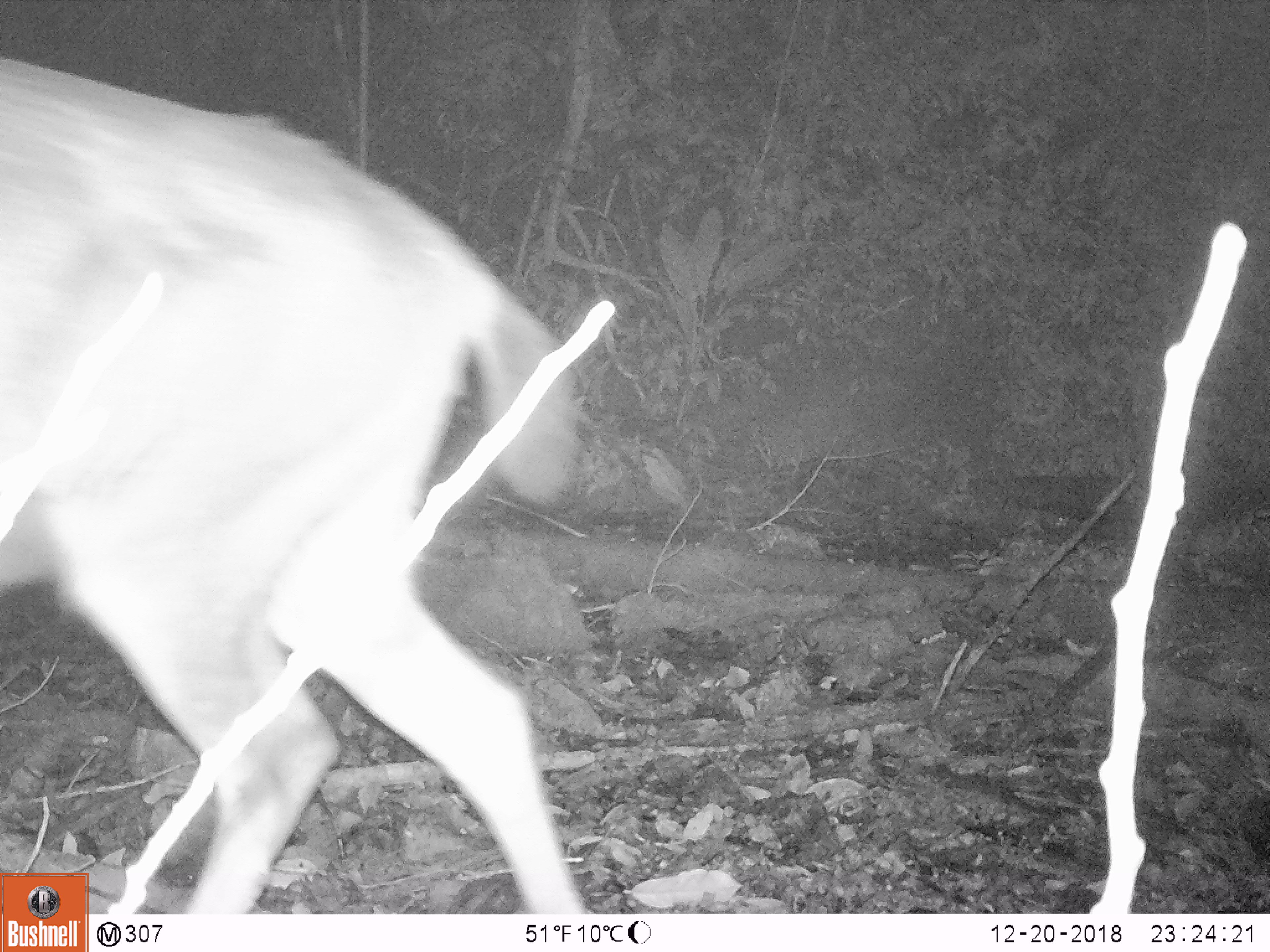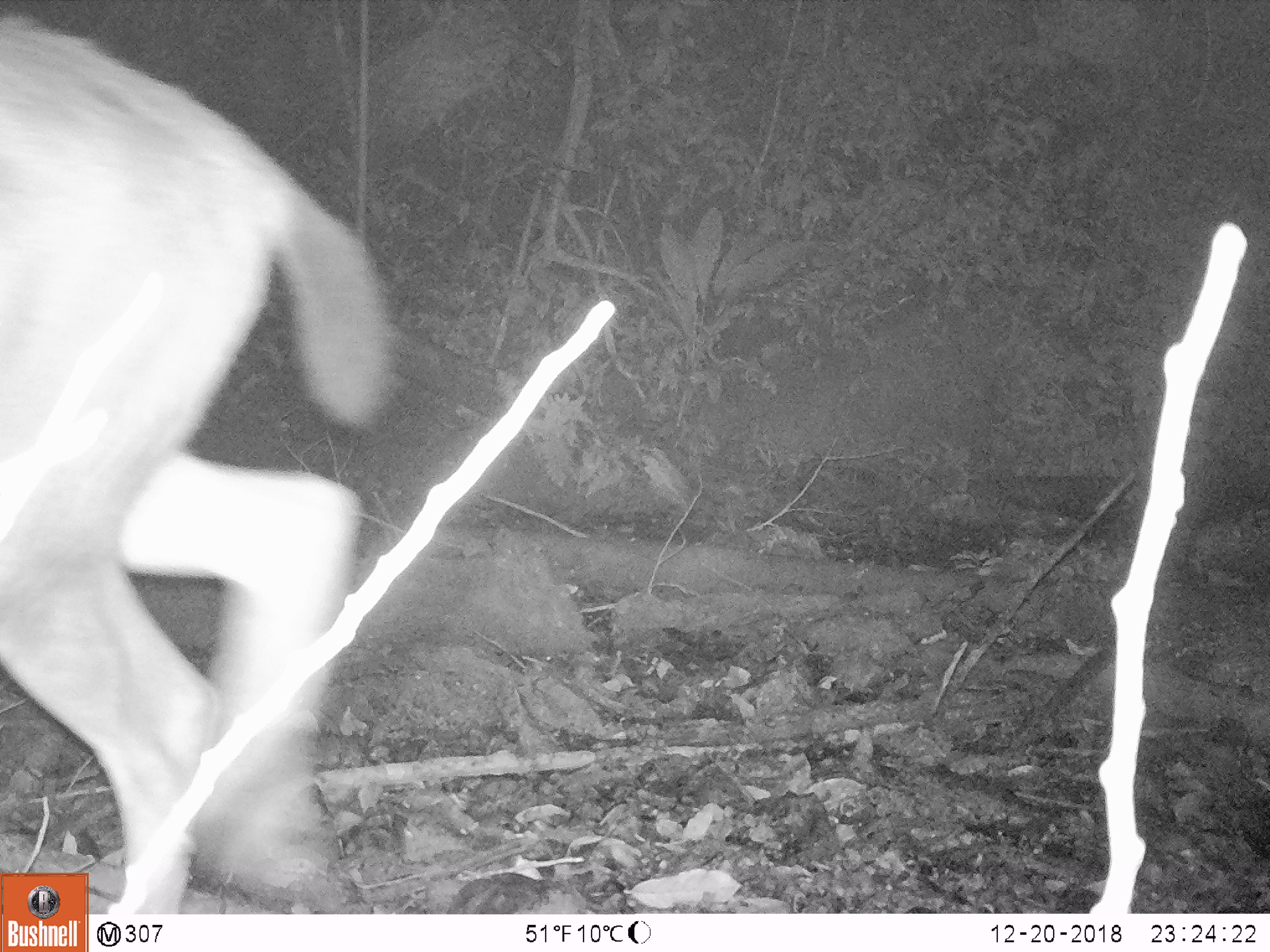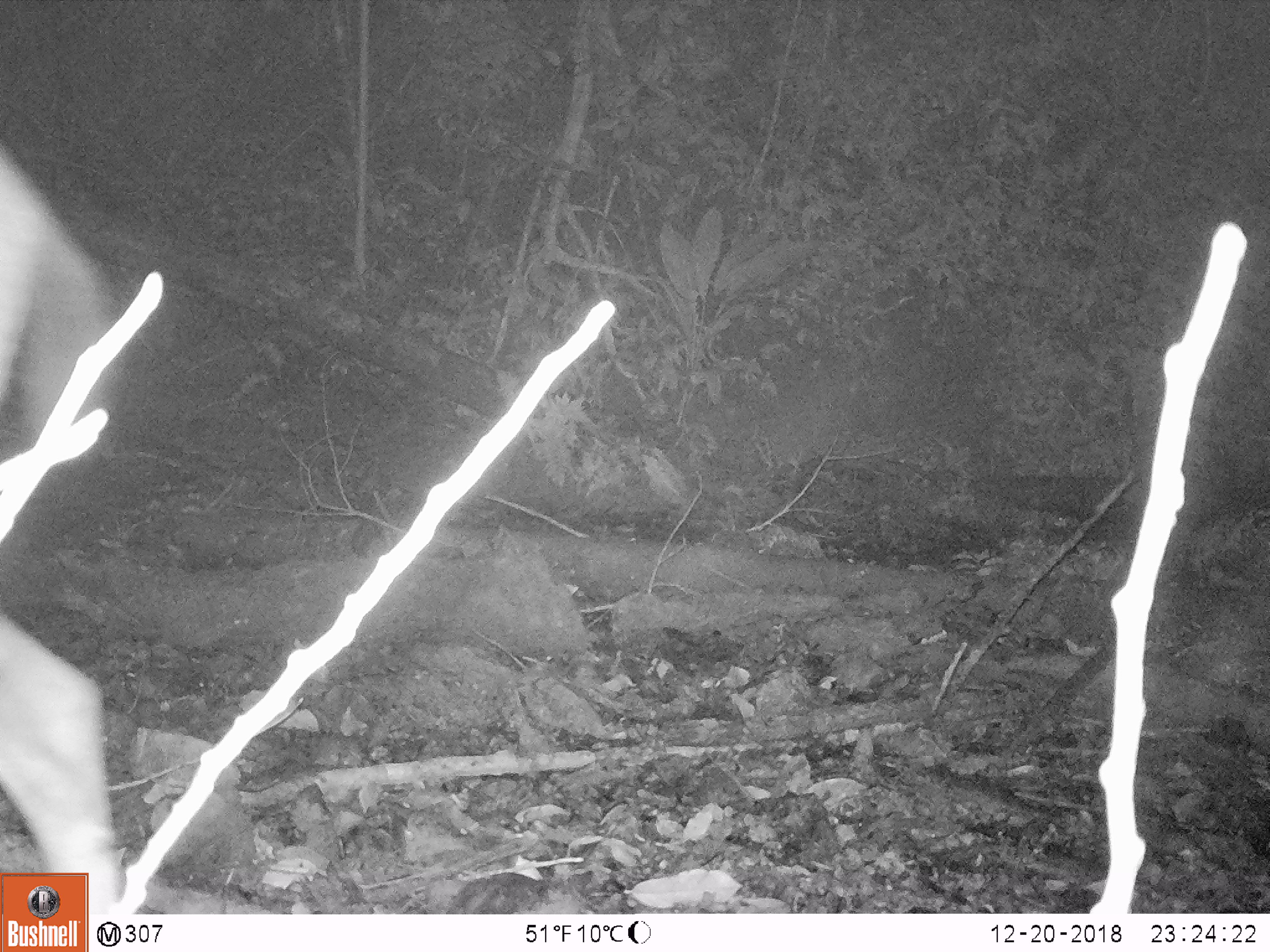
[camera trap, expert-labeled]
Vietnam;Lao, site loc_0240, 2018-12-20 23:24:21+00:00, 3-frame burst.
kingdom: Animalia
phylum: Chordata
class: Mammalia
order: Artiodactyla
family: Cervidae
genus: Rusa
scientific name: Rusa unicolor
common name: sambar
Sambar (Rusa unicolor). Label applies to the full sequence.